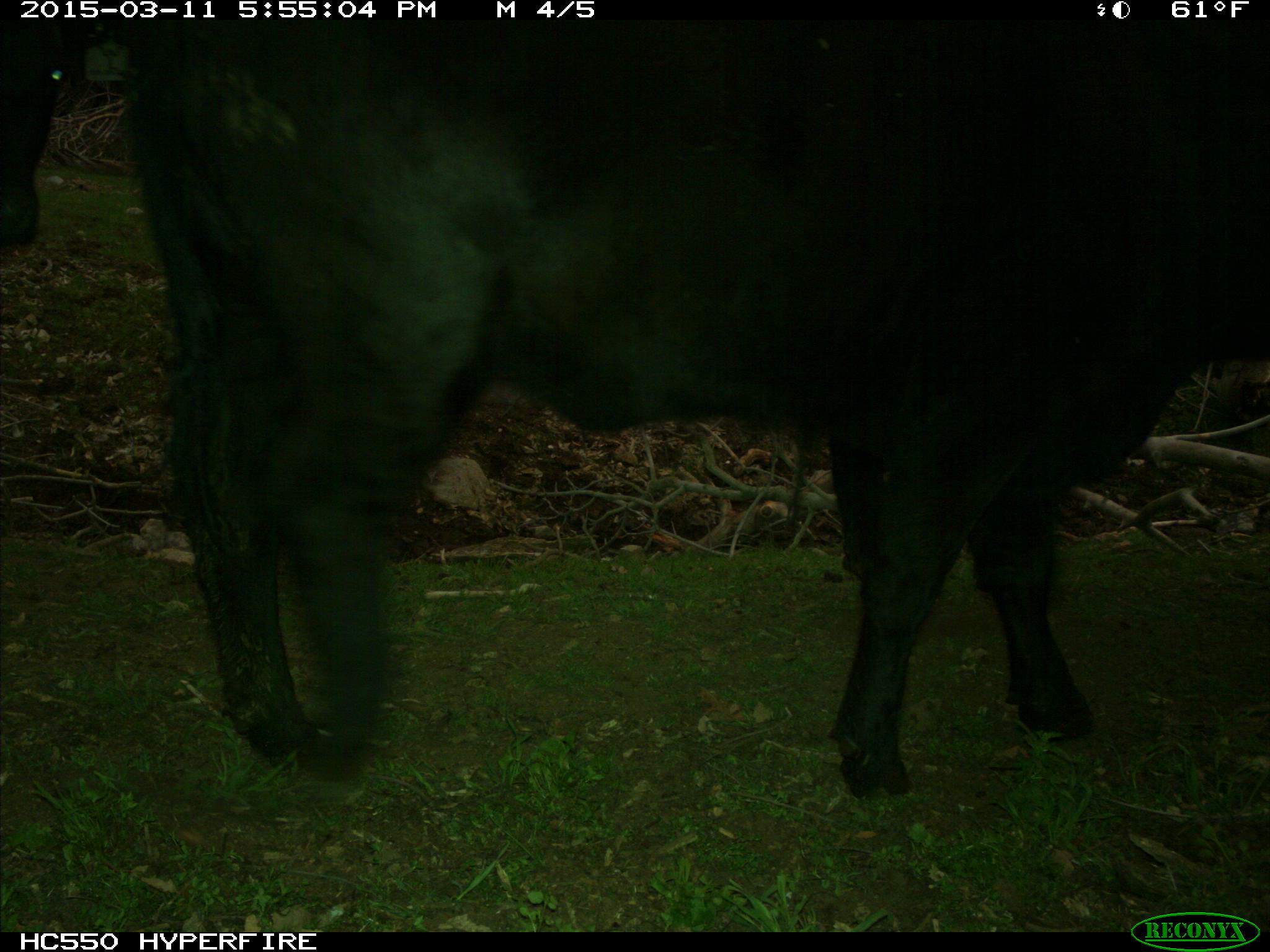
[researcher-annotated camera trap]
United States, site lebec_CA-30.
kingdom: Animalia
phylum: Chordata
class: Mammalia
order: Artiodactyla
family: Bovidae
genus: Bos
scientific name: Bos taurus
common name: domestic cow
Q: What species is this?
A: Bos taurus (domestic cow).